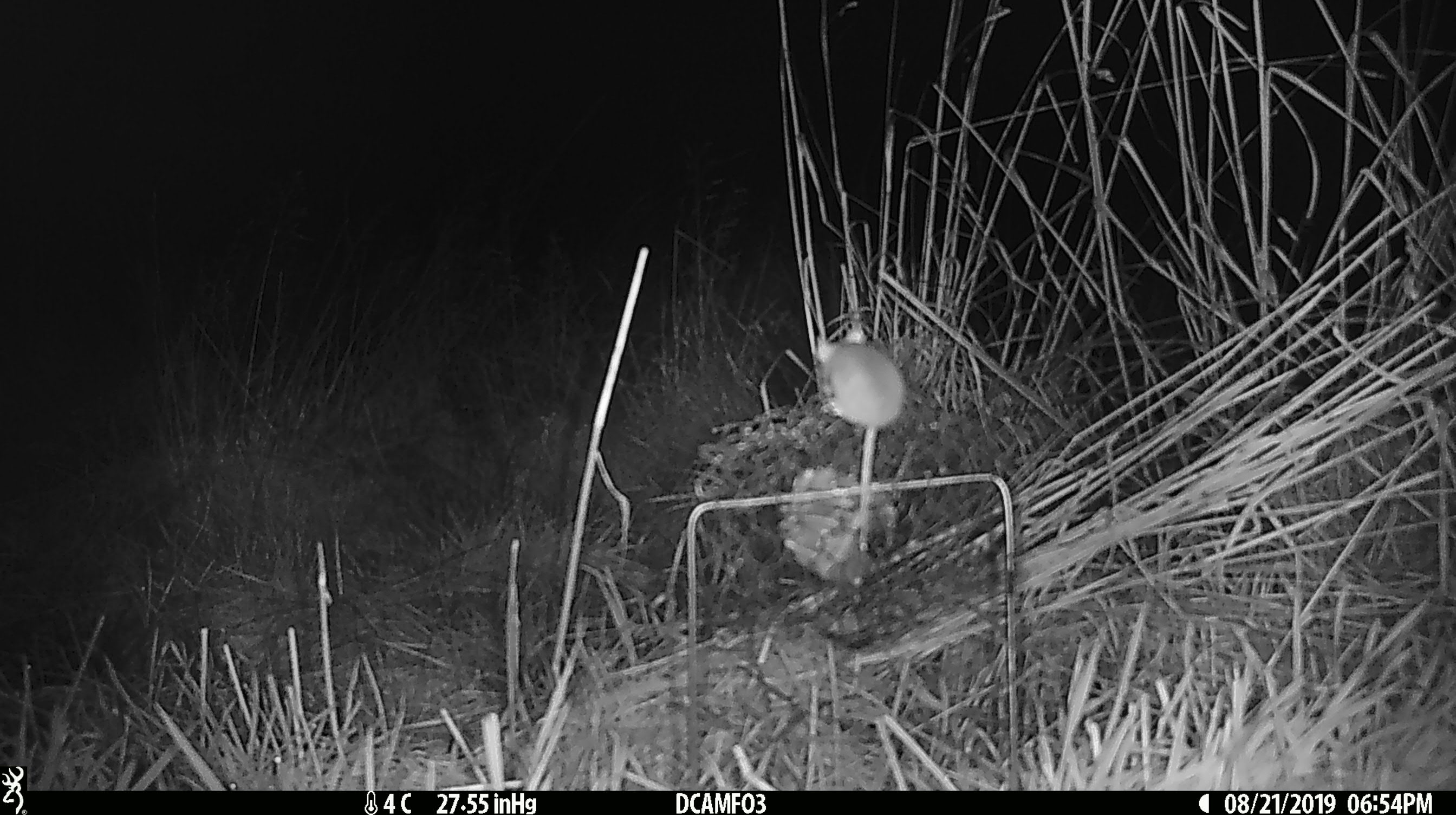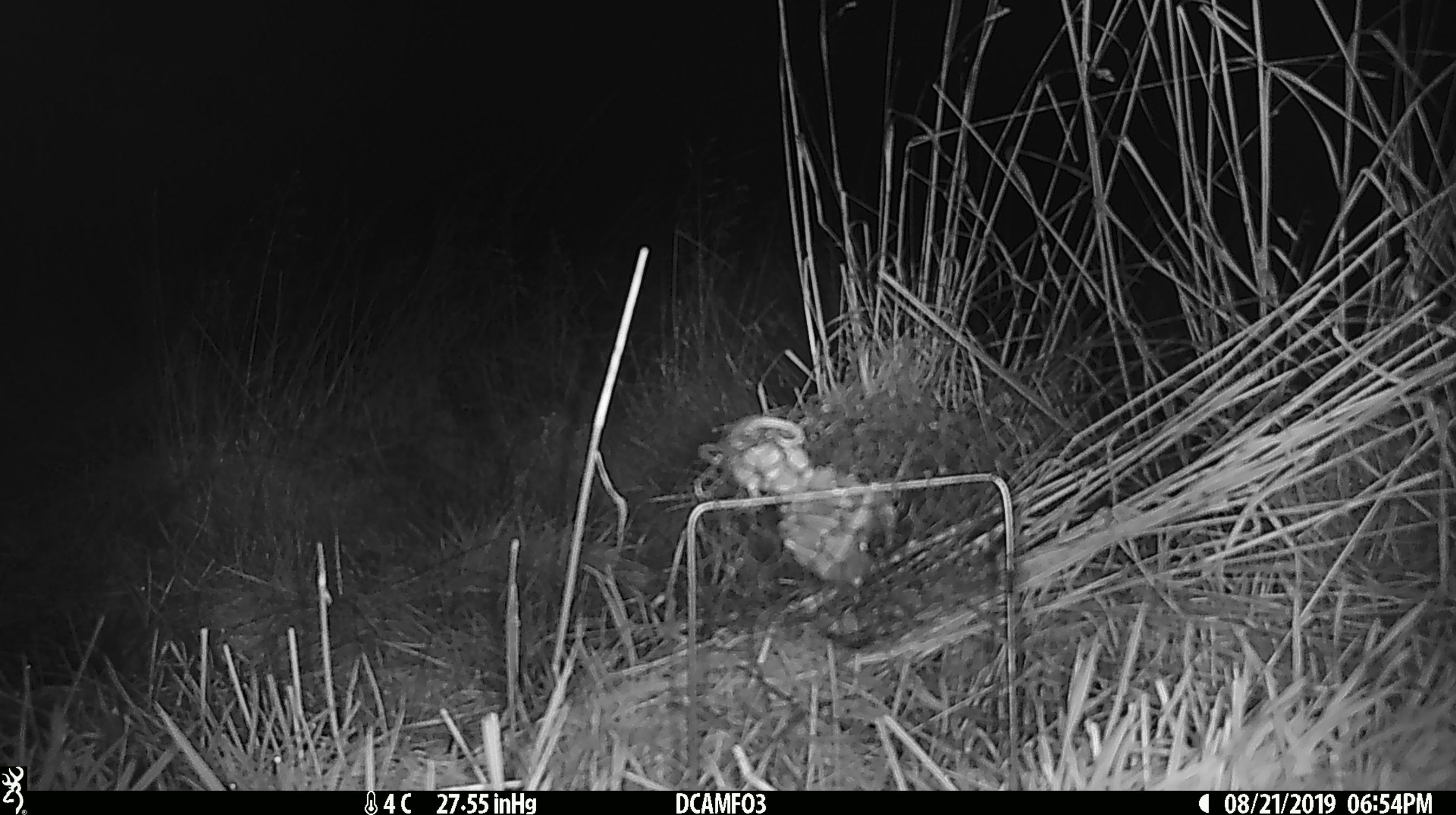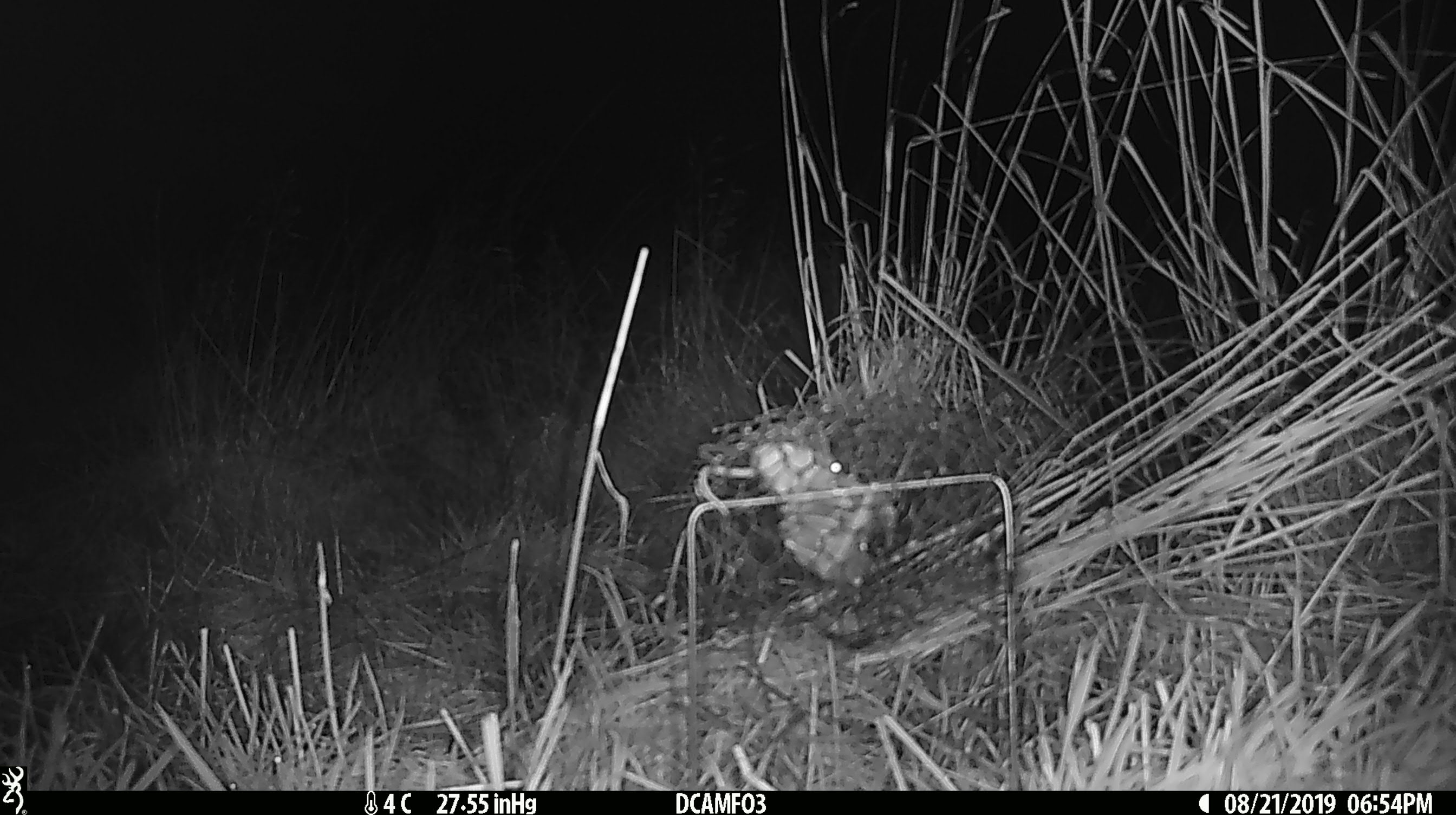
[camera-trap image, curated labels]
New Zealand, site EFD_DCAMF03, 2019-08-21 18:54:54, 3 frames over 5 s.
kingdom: Animalia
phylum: Chordata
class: Mammalia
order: Rodentia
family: Muridae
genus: Mus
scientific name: Mus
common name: mouse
Mouse (Mus).